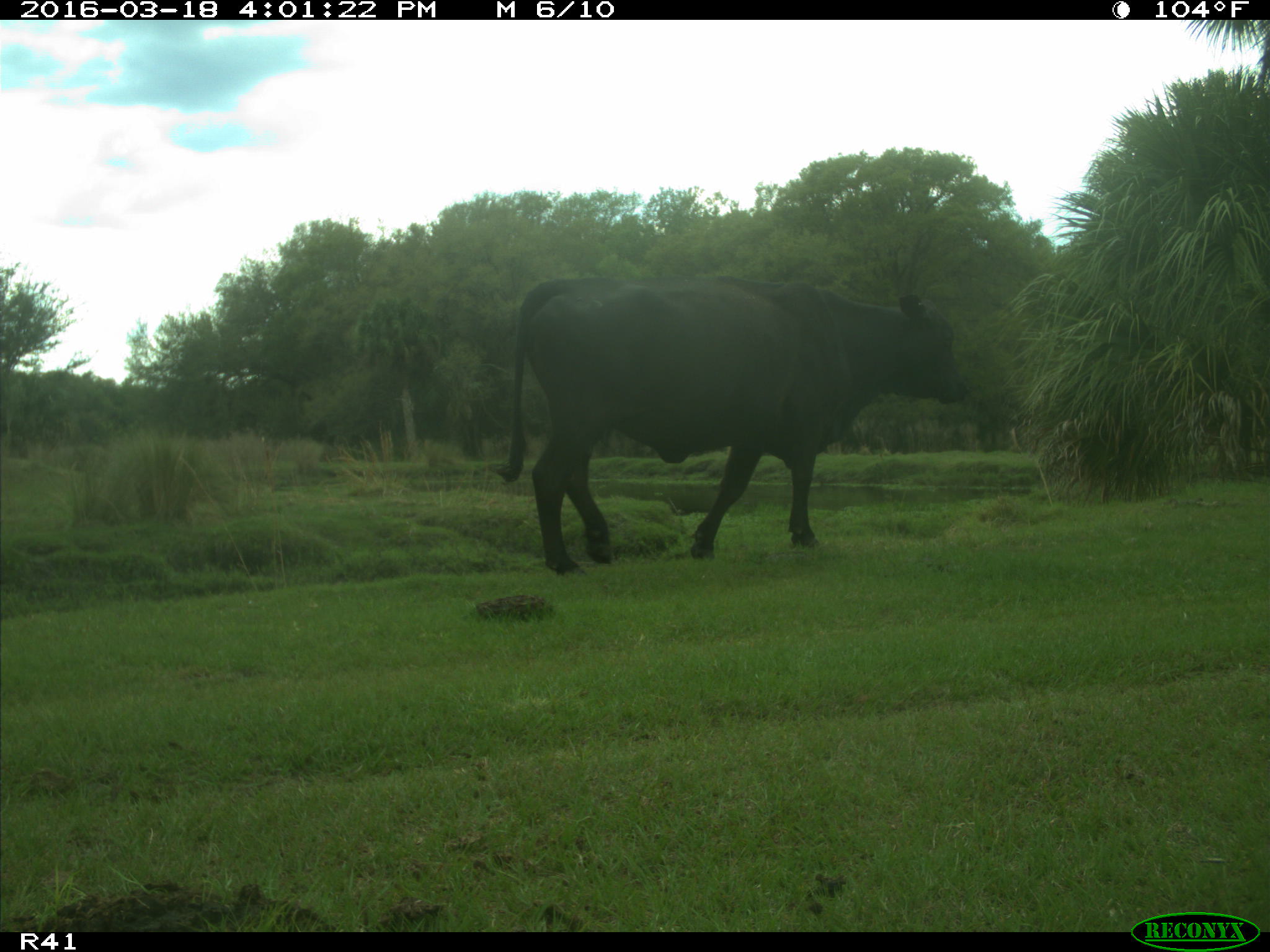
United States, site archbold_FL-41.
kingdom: Animalia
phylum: Chordata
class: Mammalia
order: Artiodactyla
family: Bovidae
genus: Bos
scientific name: Bos taurus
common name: domestic cow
Bos taurus (domestic cow).